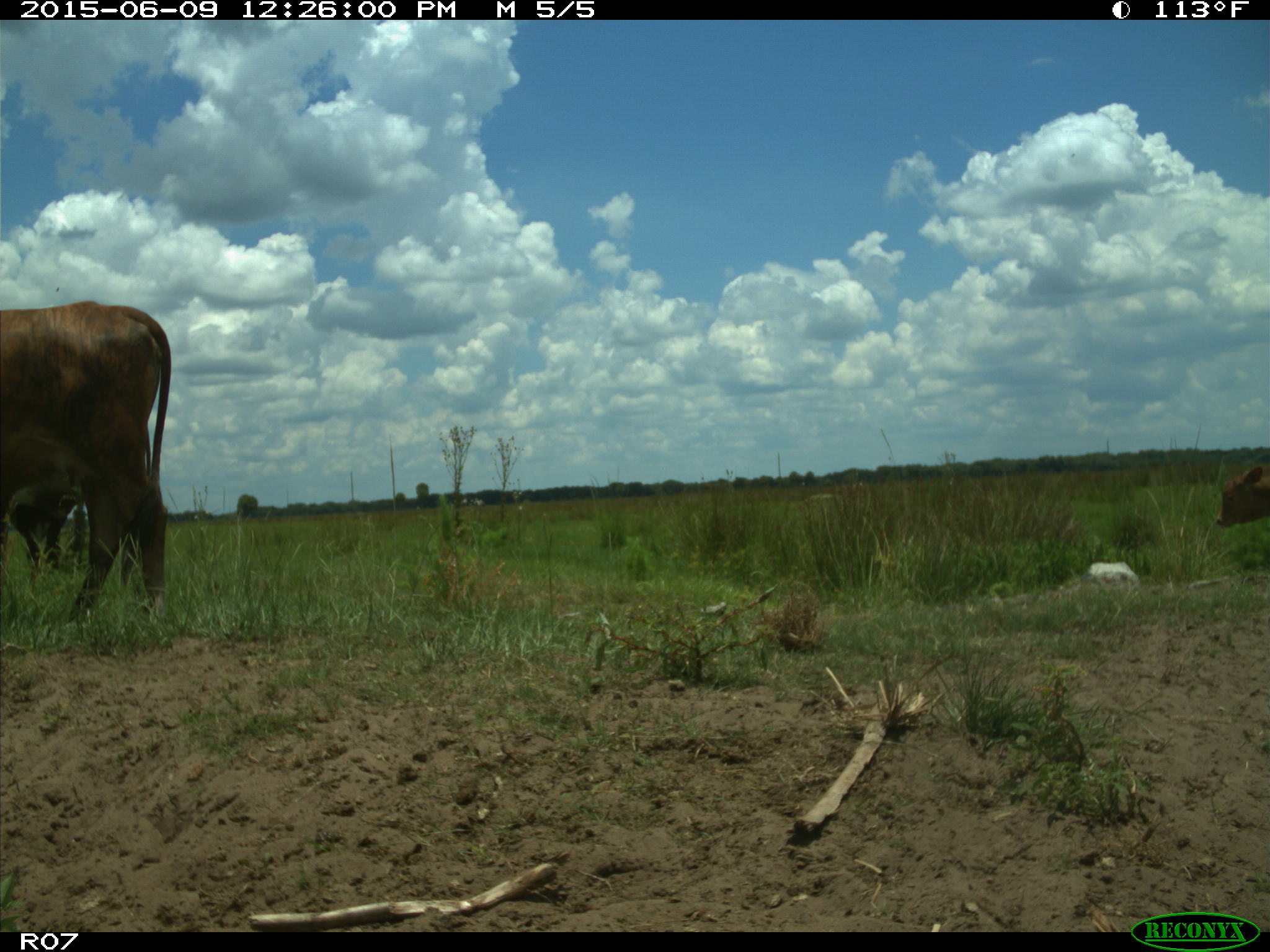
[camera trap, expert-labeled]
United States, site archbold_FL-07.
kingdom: Animalia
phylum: Chordata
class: Mammalia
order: Artiodactyla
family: Bovidae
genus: Bos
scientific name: Bos taurus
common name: domestic cow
Bos taurus (domestic cow).